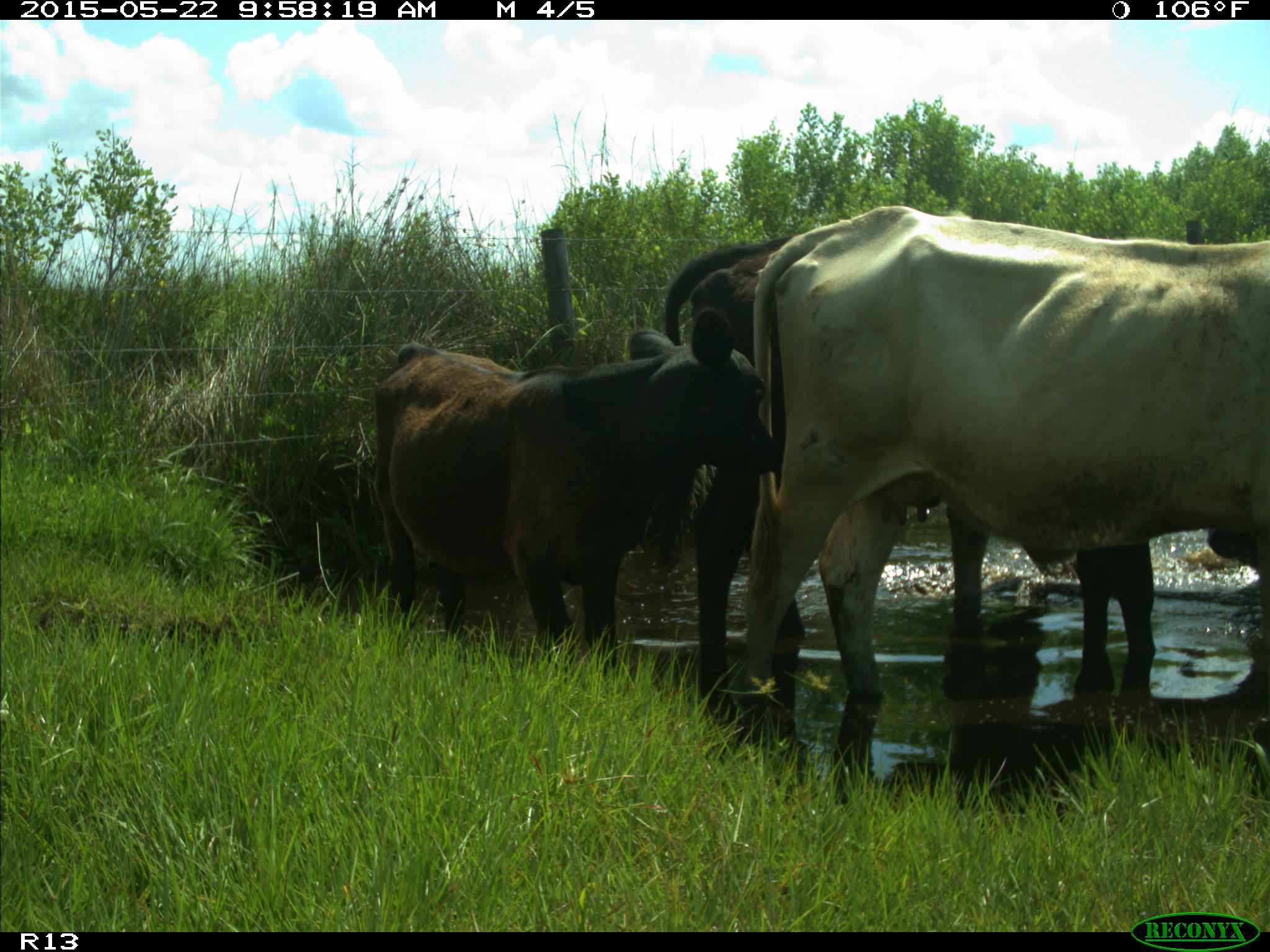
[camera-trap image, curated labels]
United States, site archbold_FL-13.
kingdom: Animalia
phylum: Chordata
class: Mammalia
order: Artiodactyla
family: Bovidae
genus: Bos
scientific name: Bos taurus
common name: domestic cow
Bos taurus (domestic cow).